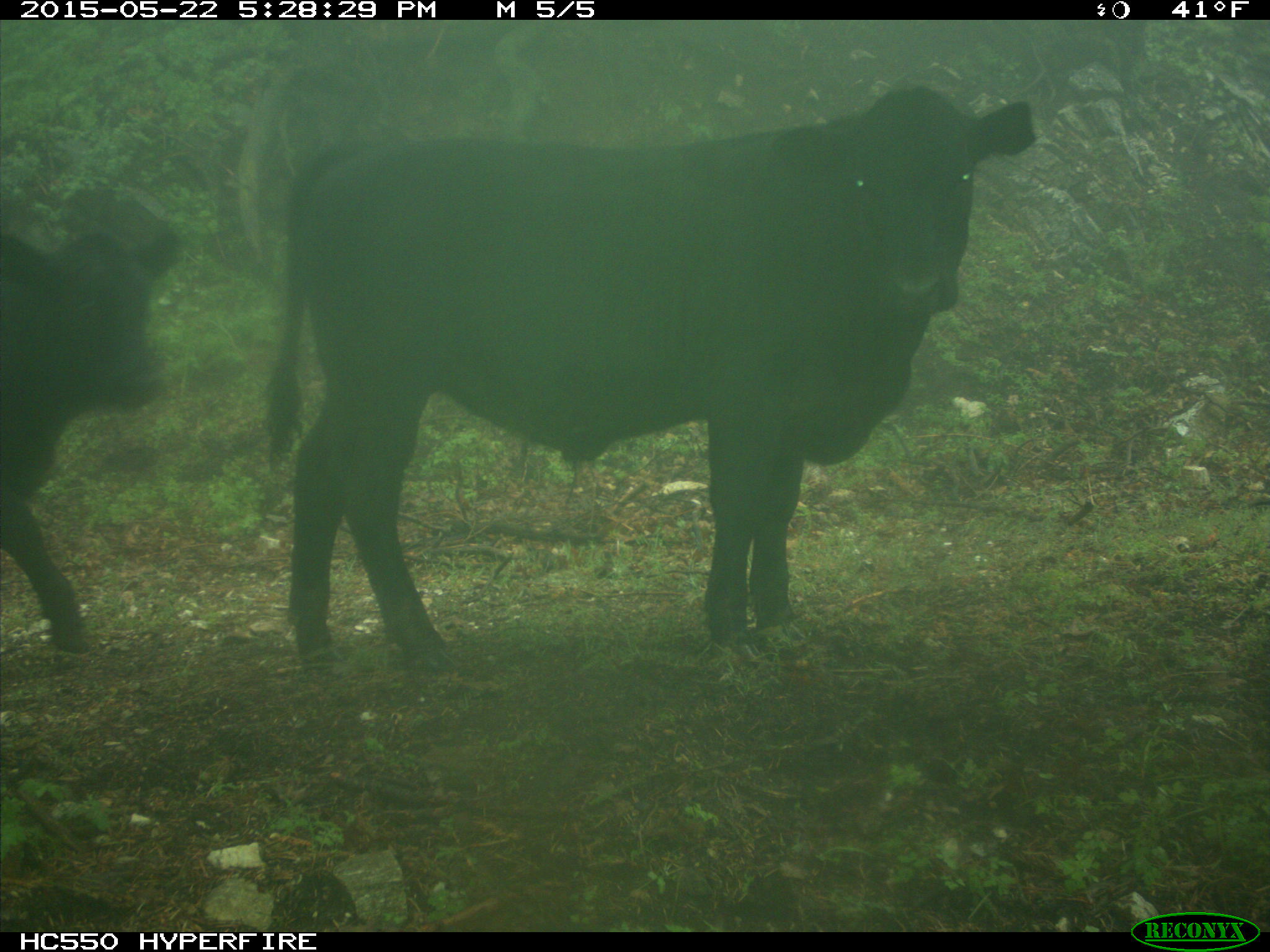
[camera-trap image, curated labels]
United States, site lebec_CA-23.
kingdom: Animalia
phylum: Chordata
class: Mammalia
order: Artiodactyla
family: Bovidae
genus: Bos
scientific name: Bos taurus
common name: domestic cow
Bos taurus (domestic cow).